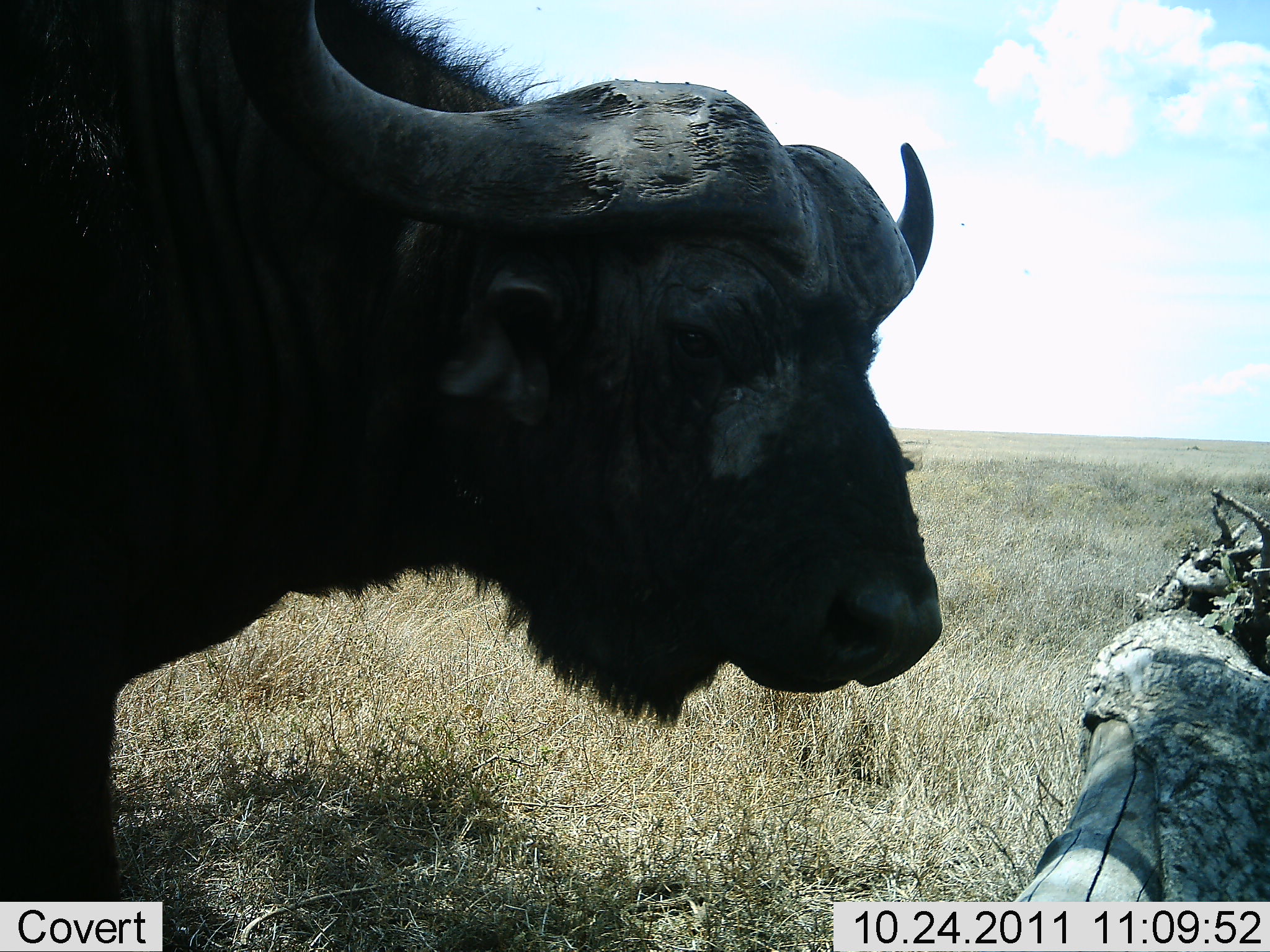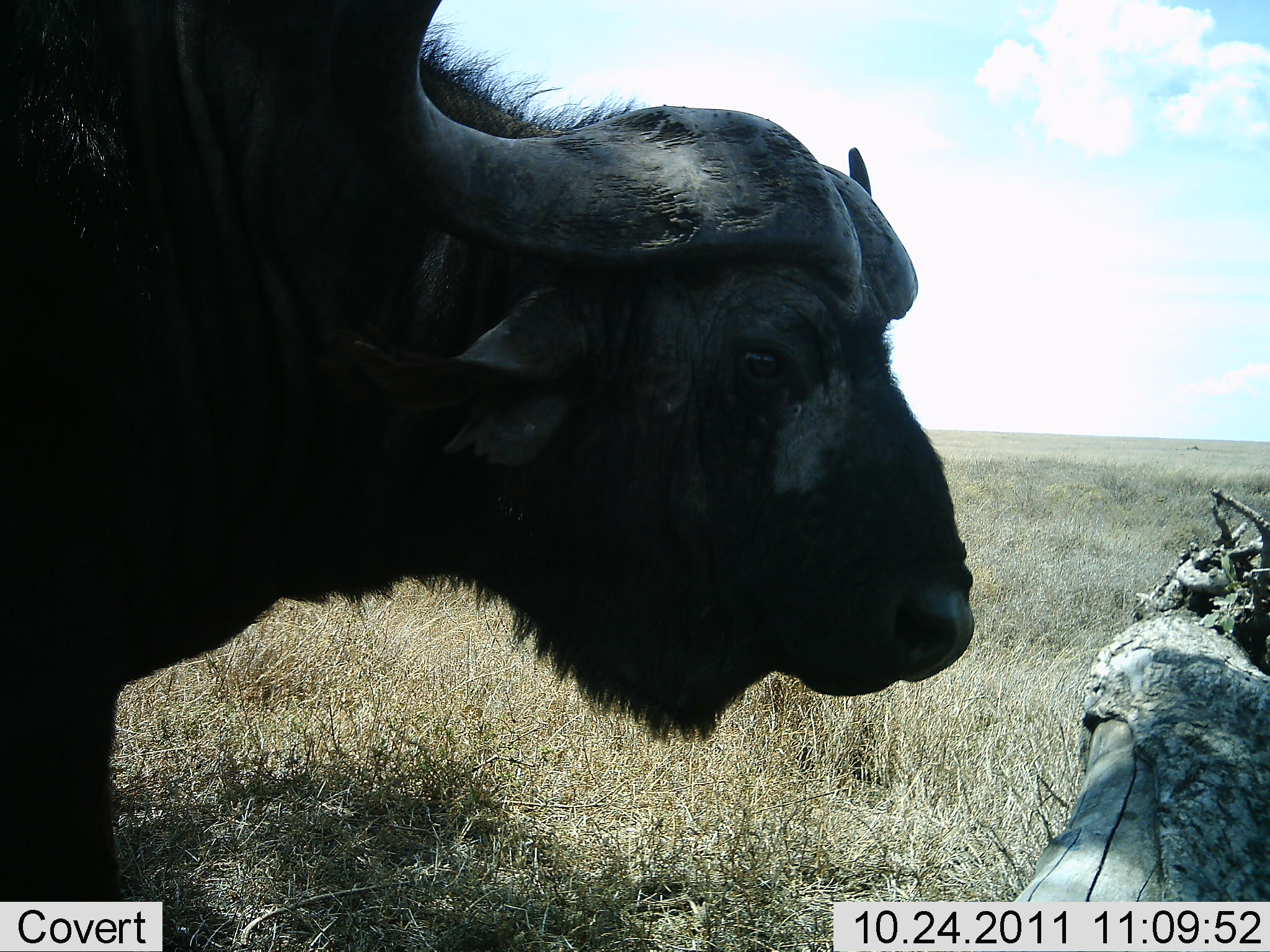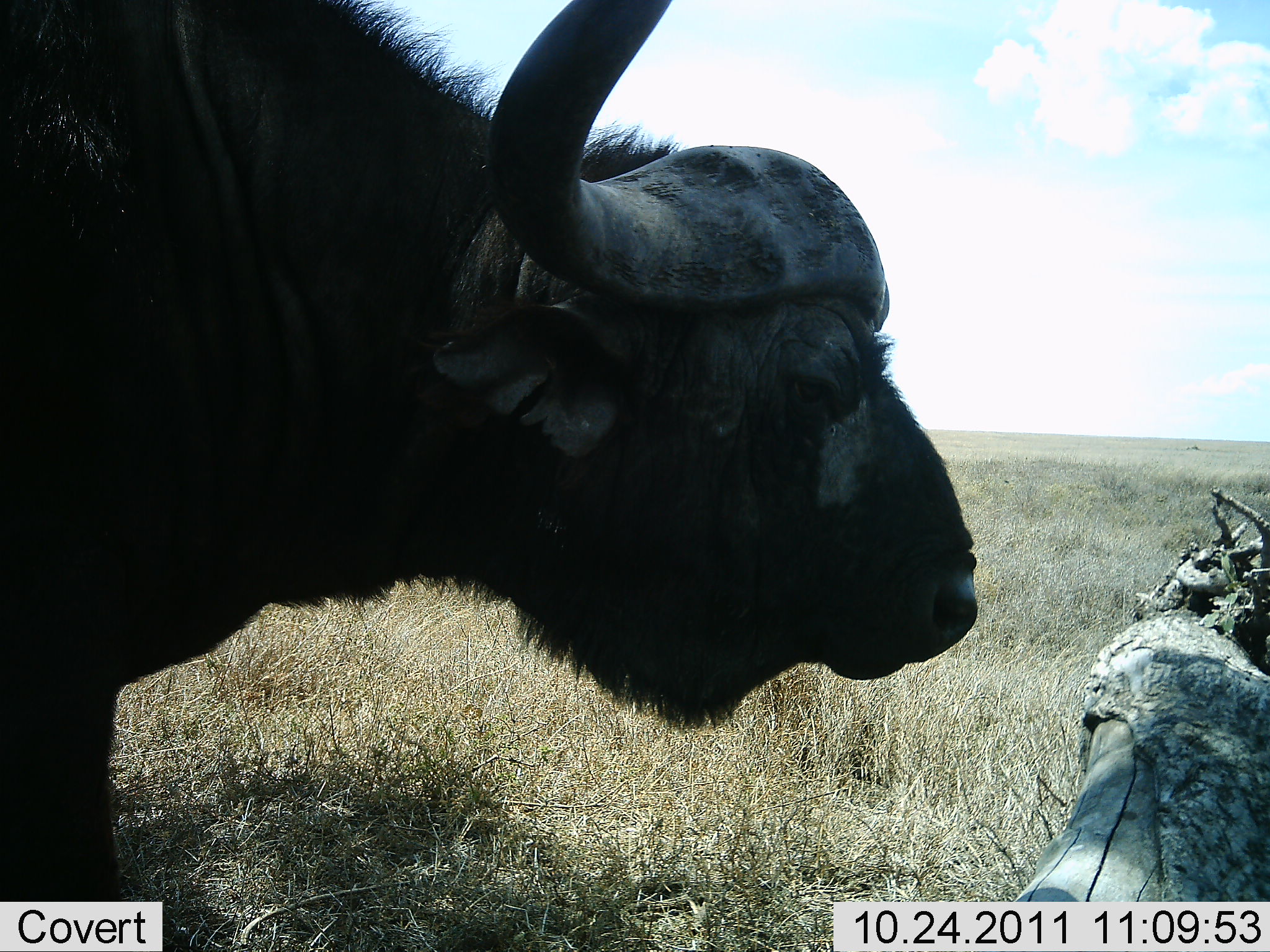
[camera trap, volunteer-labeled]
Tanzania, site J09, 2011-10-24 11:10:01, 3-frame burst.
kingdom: Animalia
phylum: Chordata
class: Mammalia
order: Artiodactyla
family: Bovidae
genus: Syncerus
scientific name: Syncerus caffer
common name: cape buffalo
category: buffalo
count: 1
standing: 100%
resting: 0%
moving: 0%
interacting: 0%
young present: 0%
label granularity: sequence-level